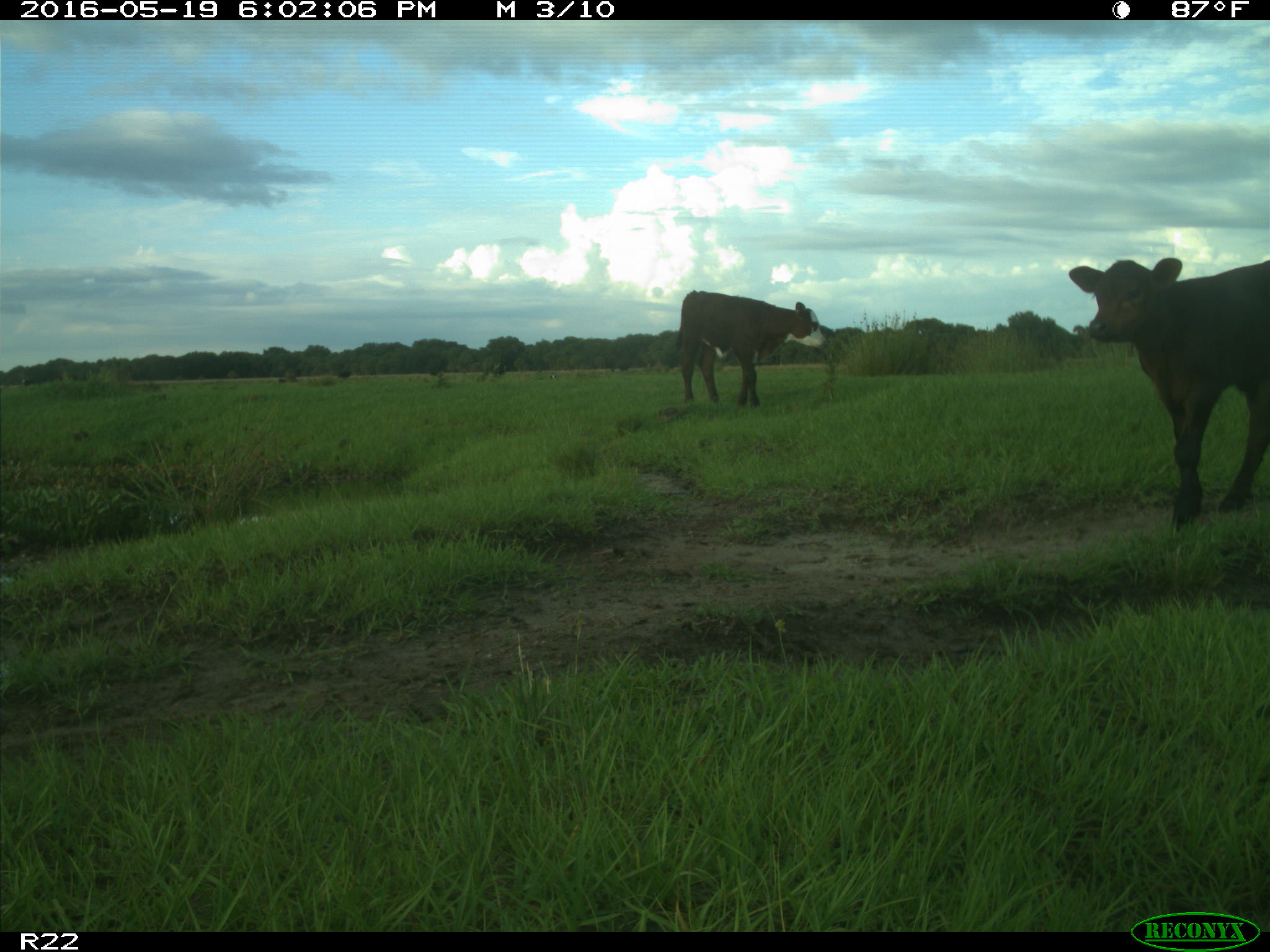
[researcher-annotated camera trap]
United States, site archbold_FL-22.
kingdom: Animalia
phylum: Chordata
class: Mammalia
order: Artiodactyla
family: Bovidae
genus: Bos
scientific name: Bos taurus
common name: domestic cow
Bos taurus (domestic cow).